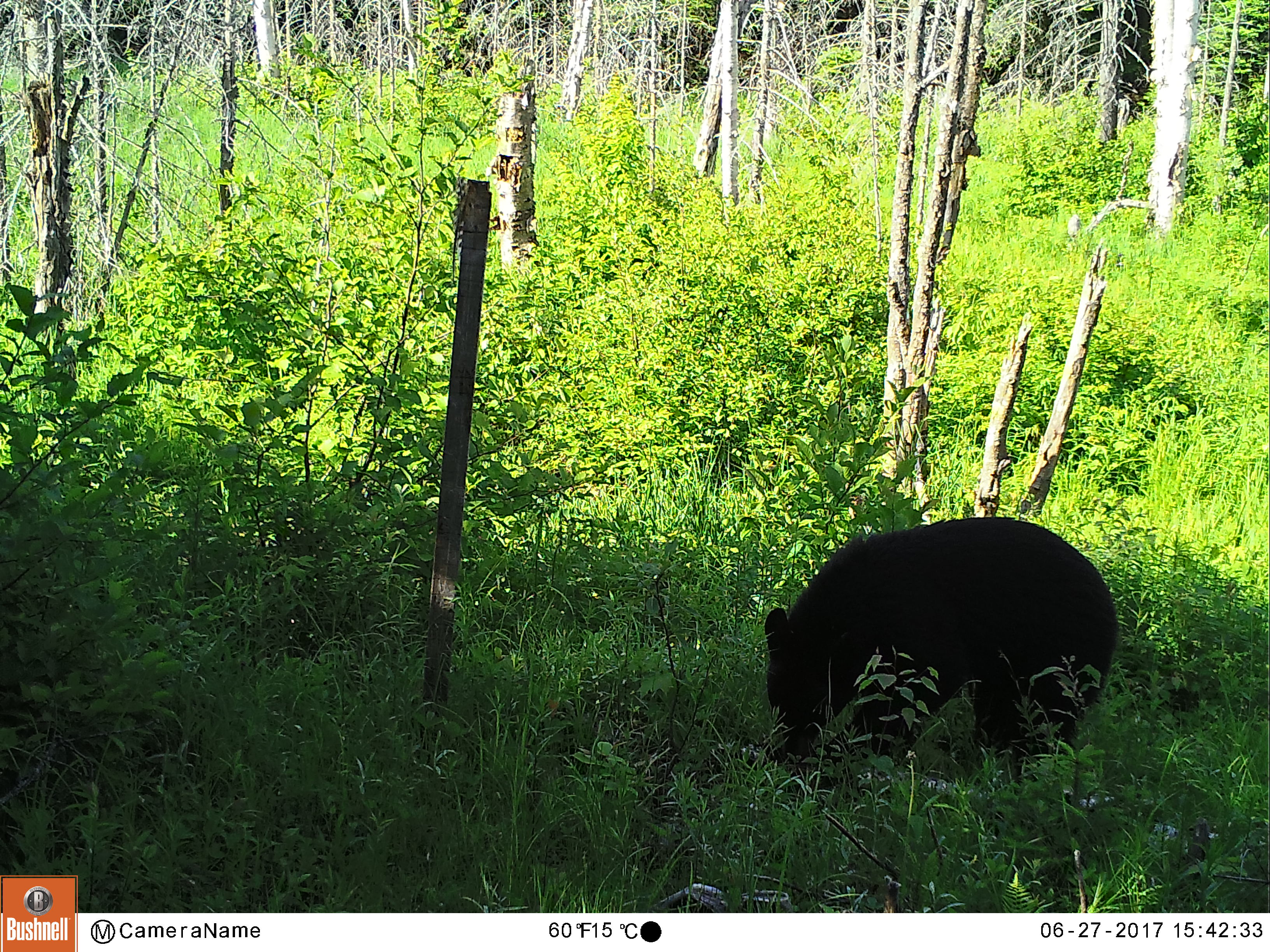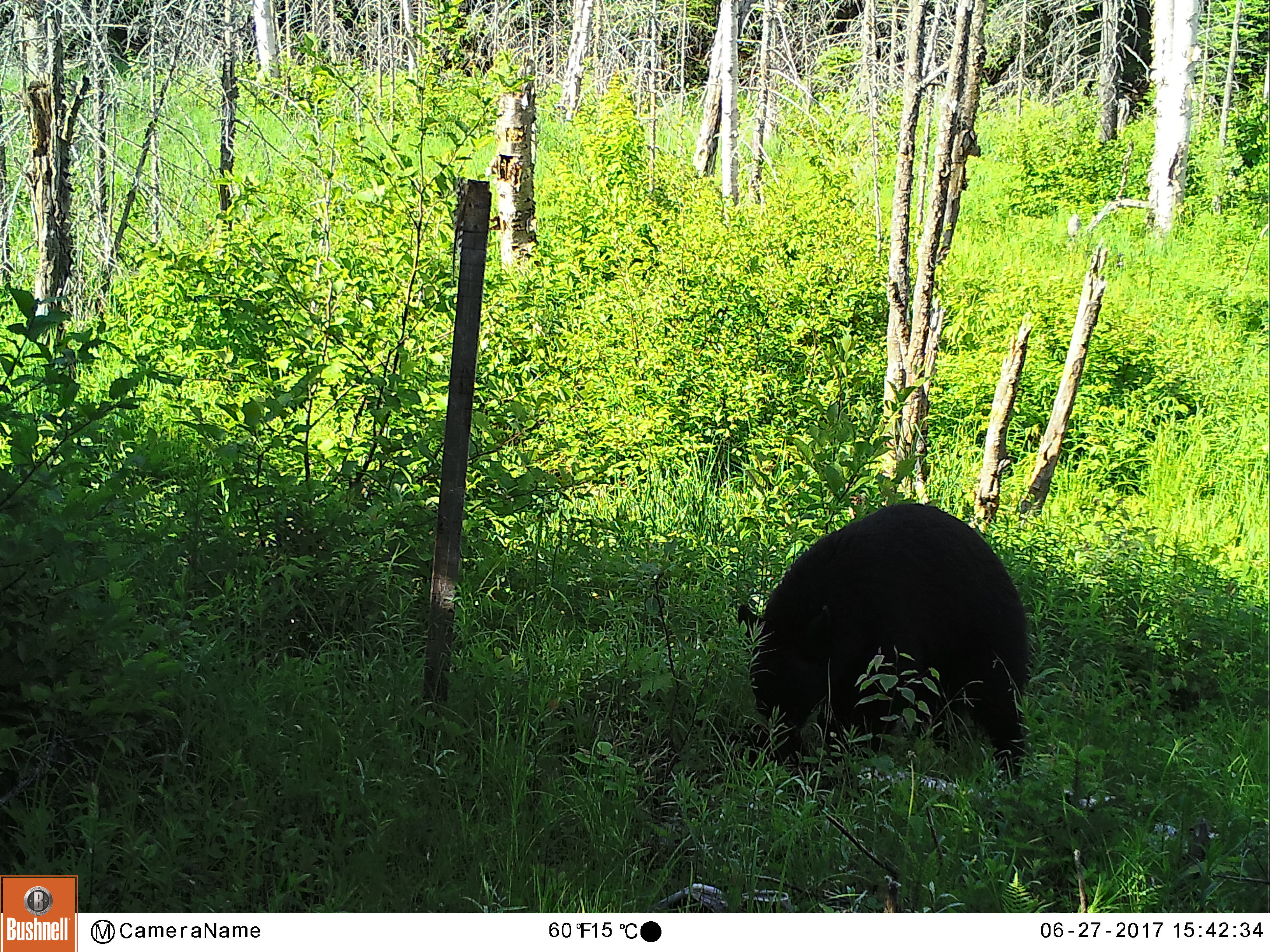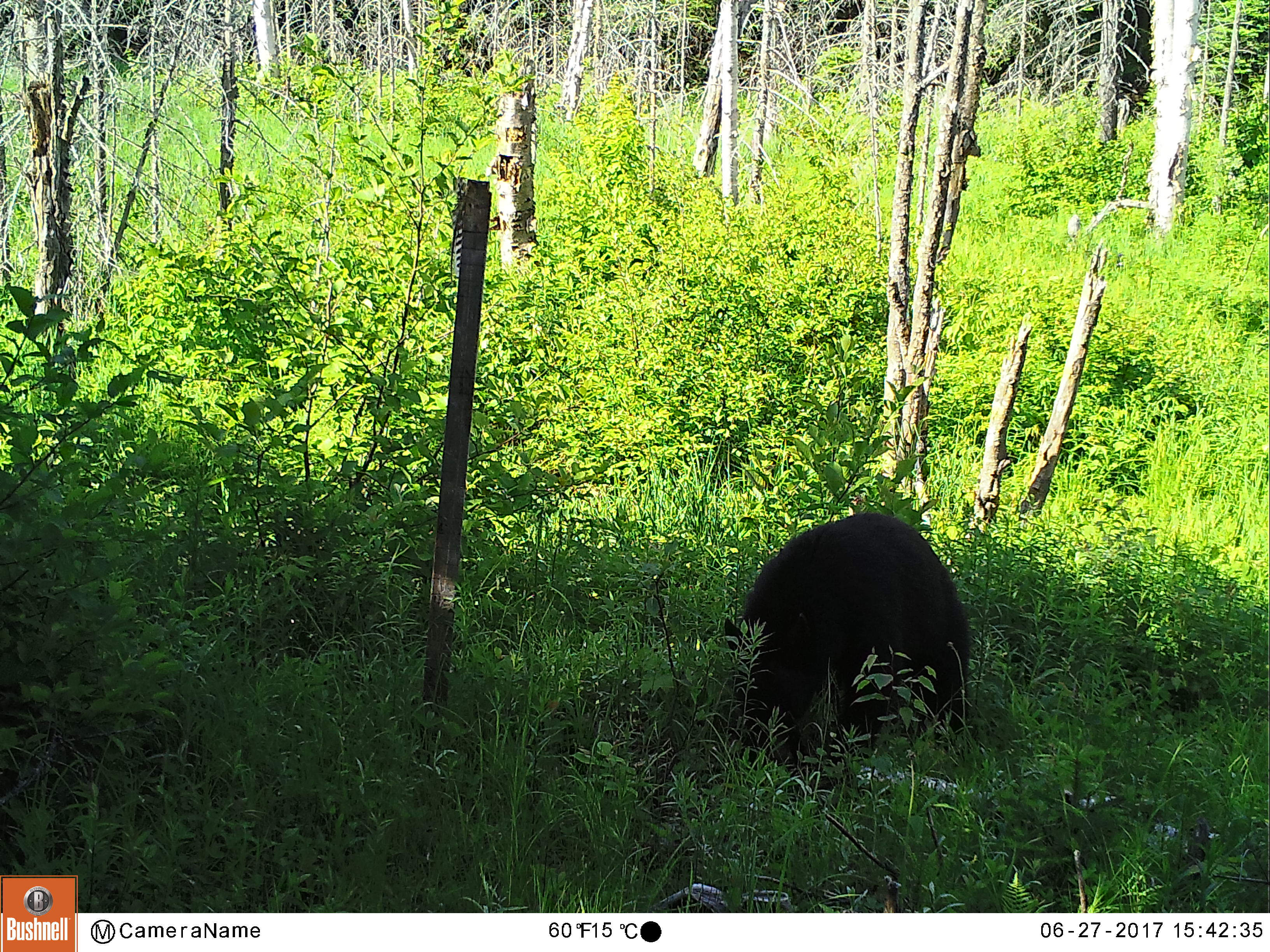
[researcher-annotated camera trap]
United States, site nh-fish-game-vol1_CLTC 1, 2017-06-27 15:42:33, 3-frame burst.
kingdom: Animalia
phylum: Chordata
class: Mammalia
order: Carnivora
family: Ursidae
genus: Ursus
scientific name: Ursus americanus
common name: black bear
Black bear (Ursus americanus).